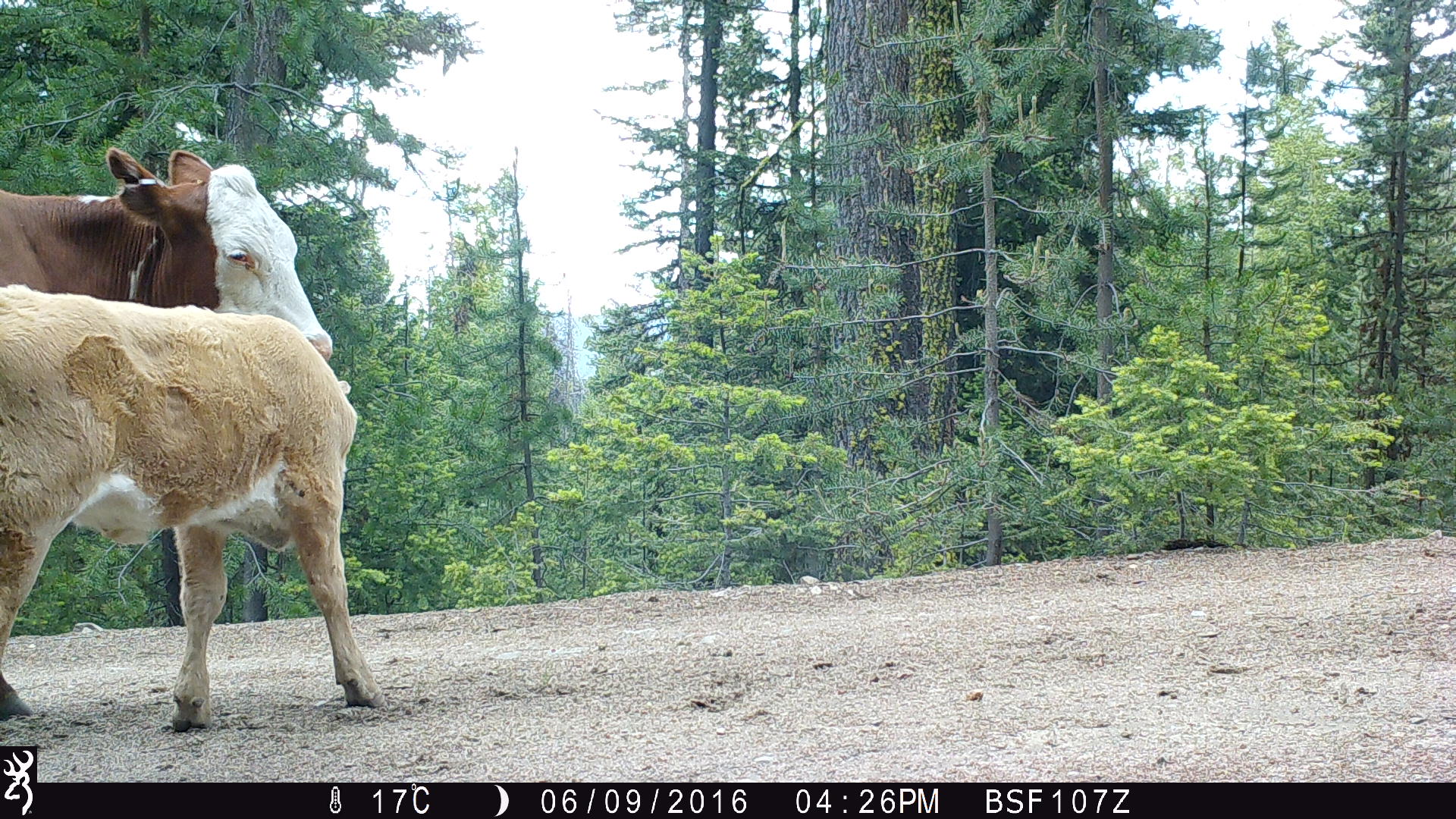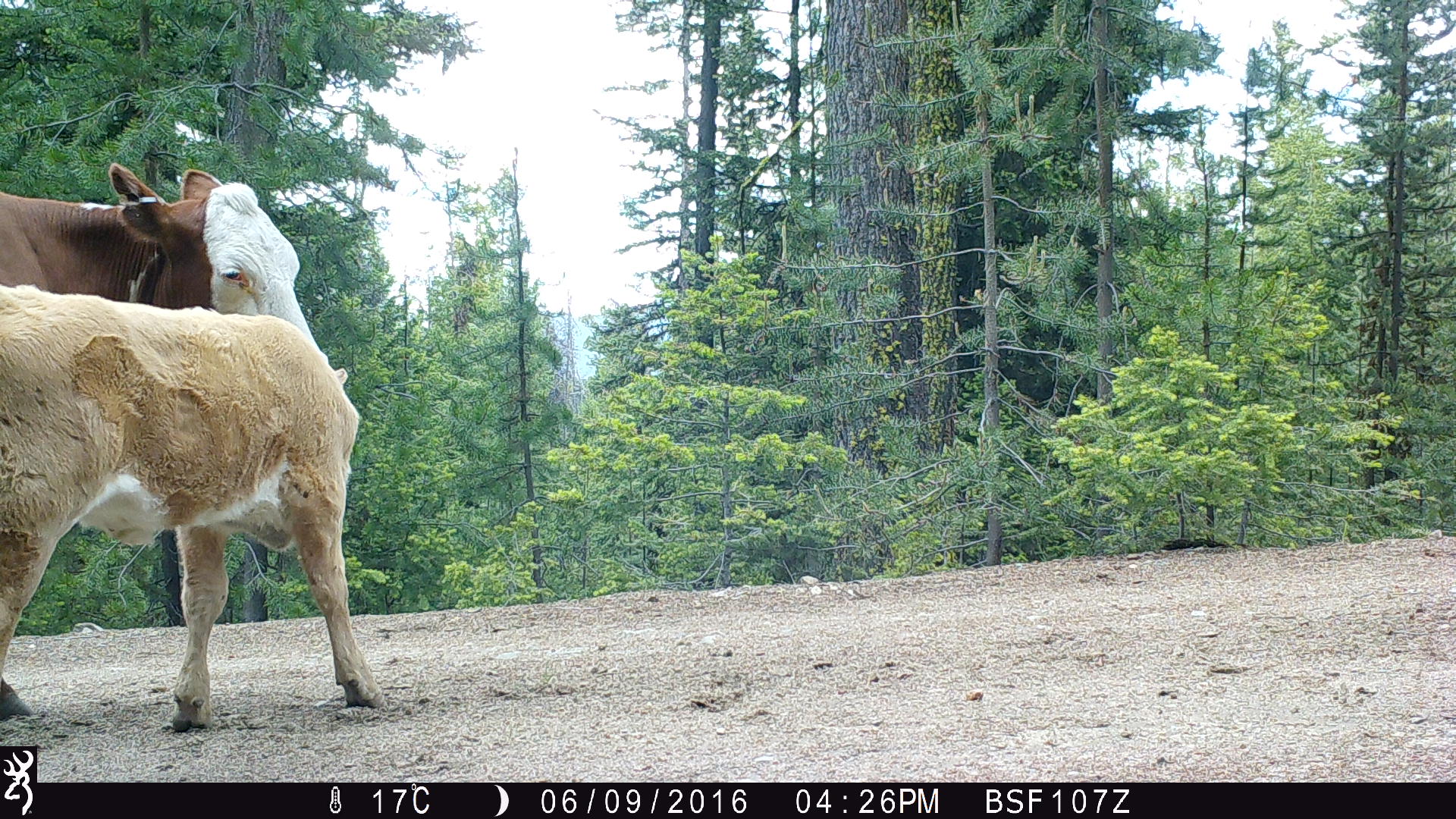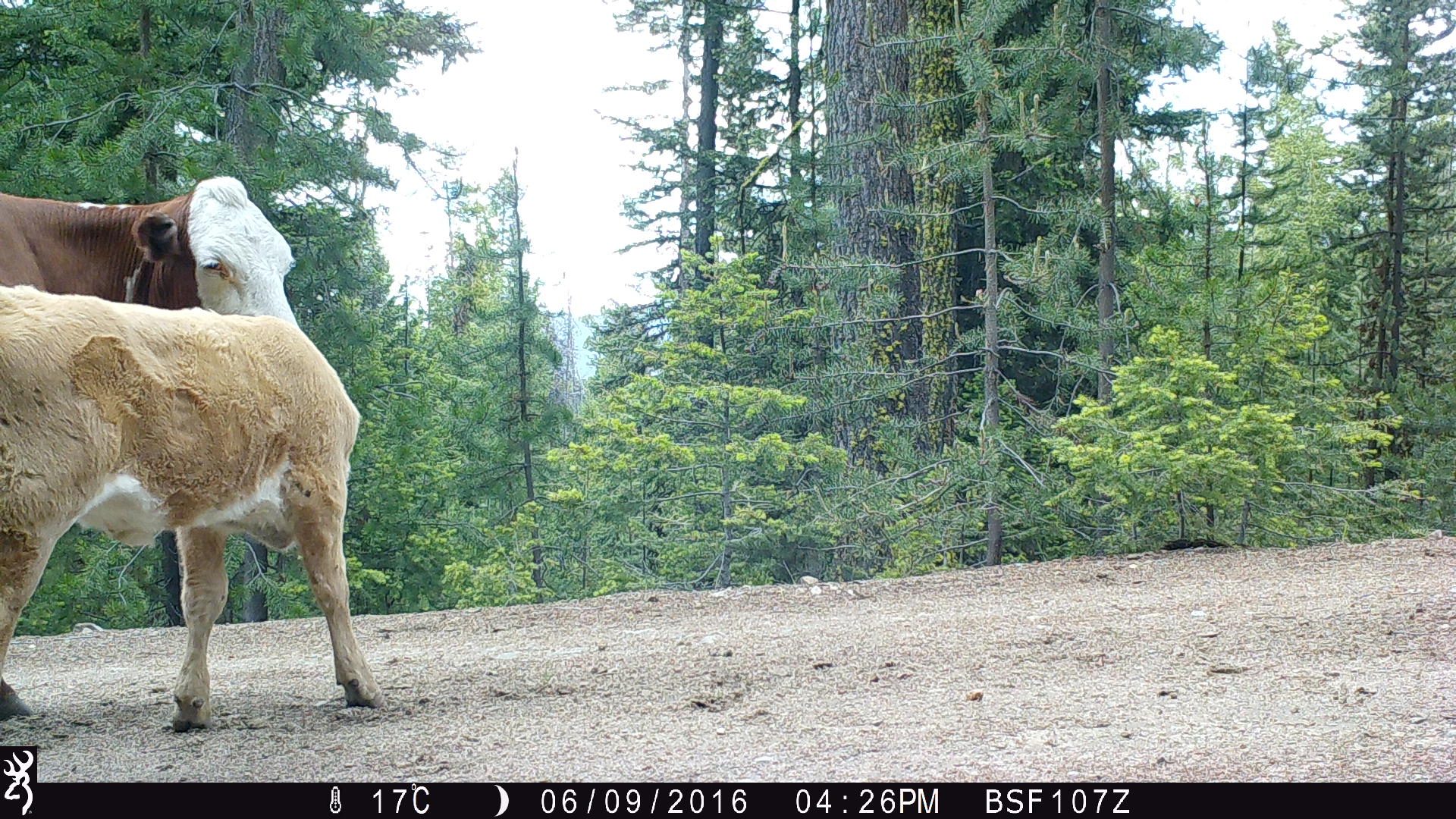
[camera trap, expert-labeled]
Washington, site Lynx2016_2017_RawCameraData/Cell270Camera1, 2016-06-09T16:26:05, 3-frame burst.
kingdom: Animalia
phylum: Chordata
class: Mammalia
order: Artiodactyla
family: Bovidae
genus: Bos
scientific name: Bos taurus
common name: domestic cattle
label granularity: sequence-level